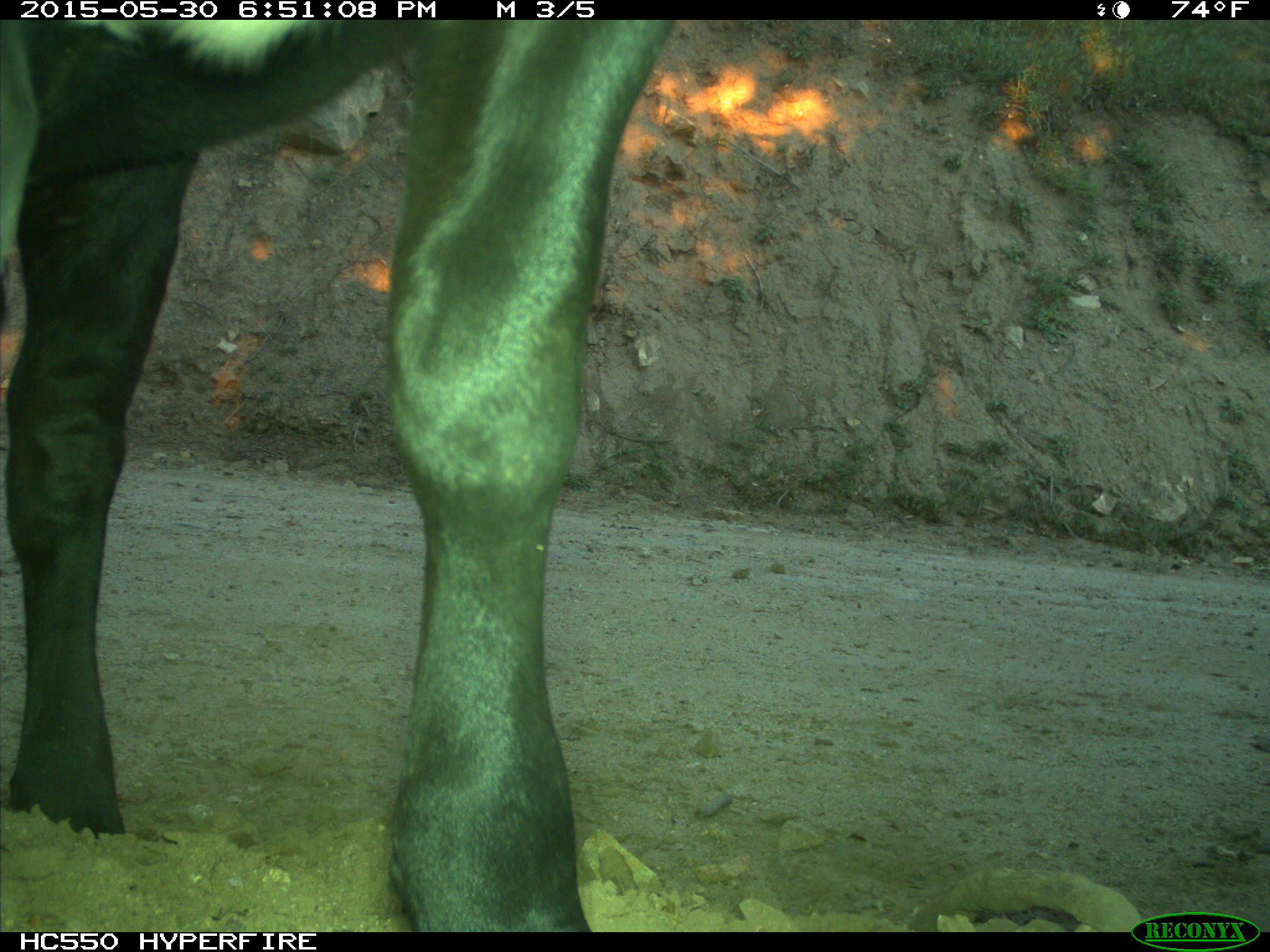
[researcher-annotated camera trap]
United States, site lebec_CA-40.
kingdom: Animalia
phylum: Chordata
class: Mammalia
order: Artiodactyla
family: Bovidae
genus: Bos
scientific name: Bos taurus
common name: domestic cow